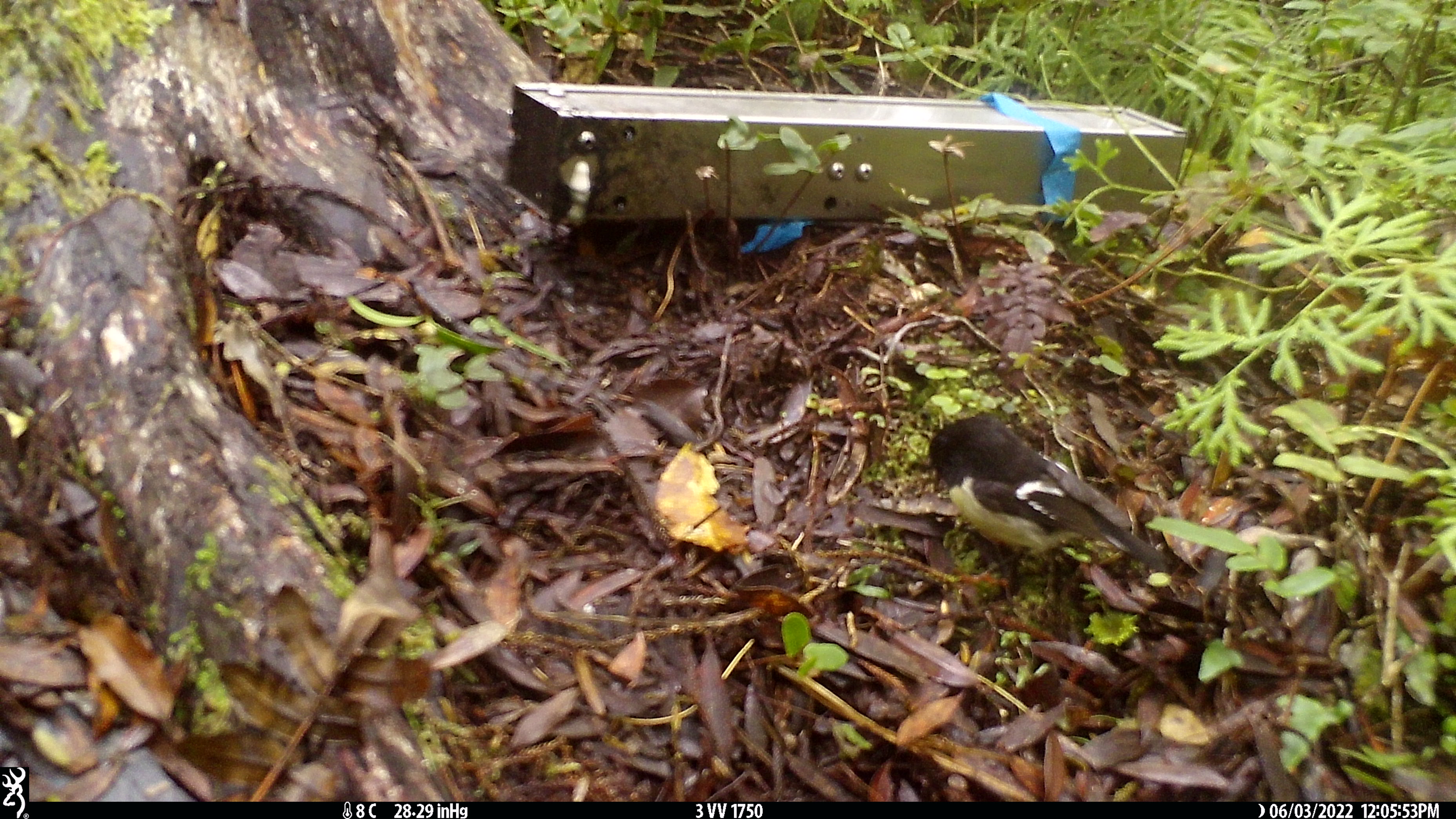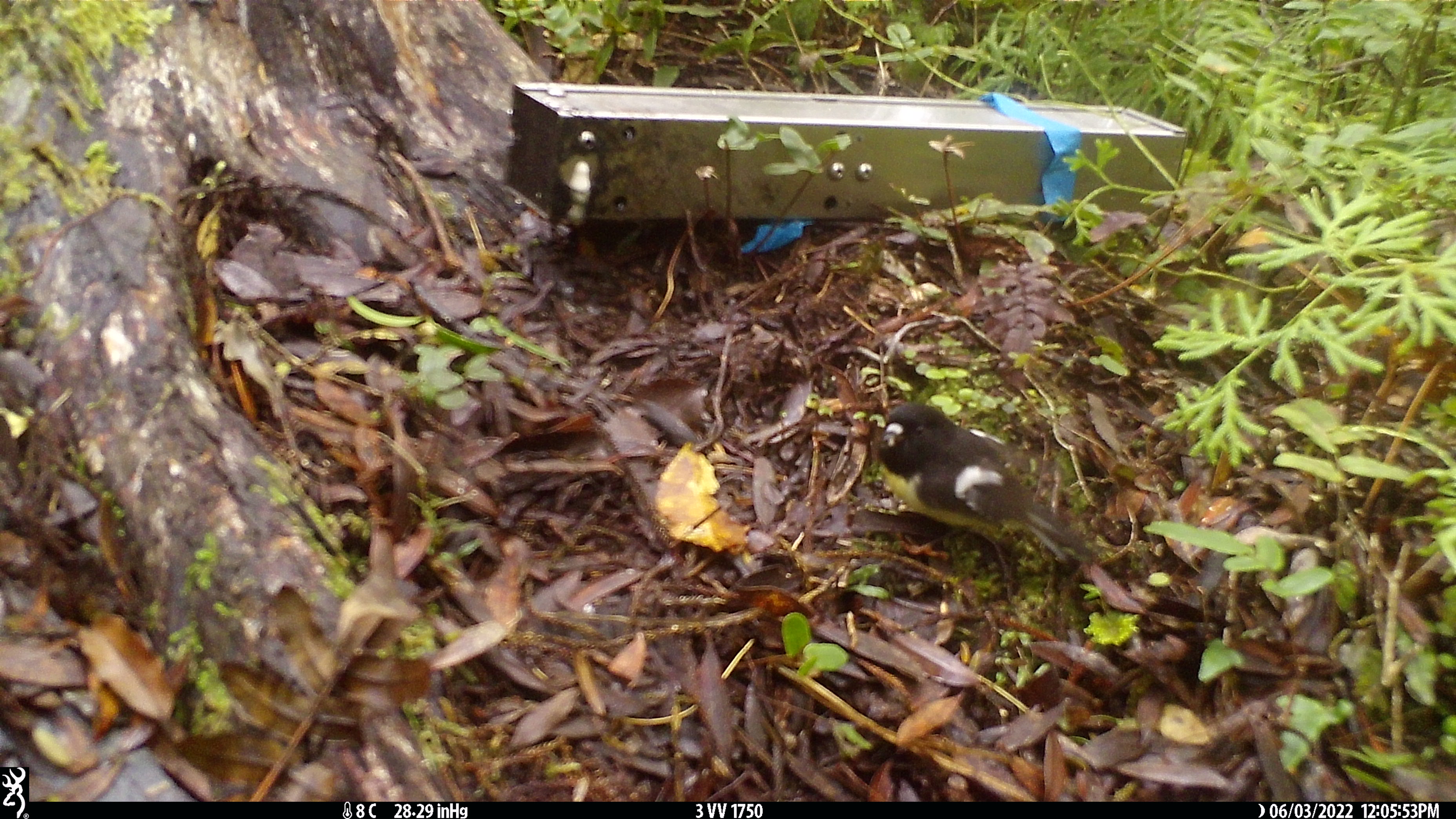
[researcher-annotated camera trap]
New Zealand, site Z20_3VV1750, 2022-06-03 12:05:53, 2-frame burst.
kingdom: Animalia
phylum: Chordata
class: Aves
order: Passeriformes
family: Petroicidae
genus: Petroica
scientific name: Petroica macrocephala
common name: tomtit